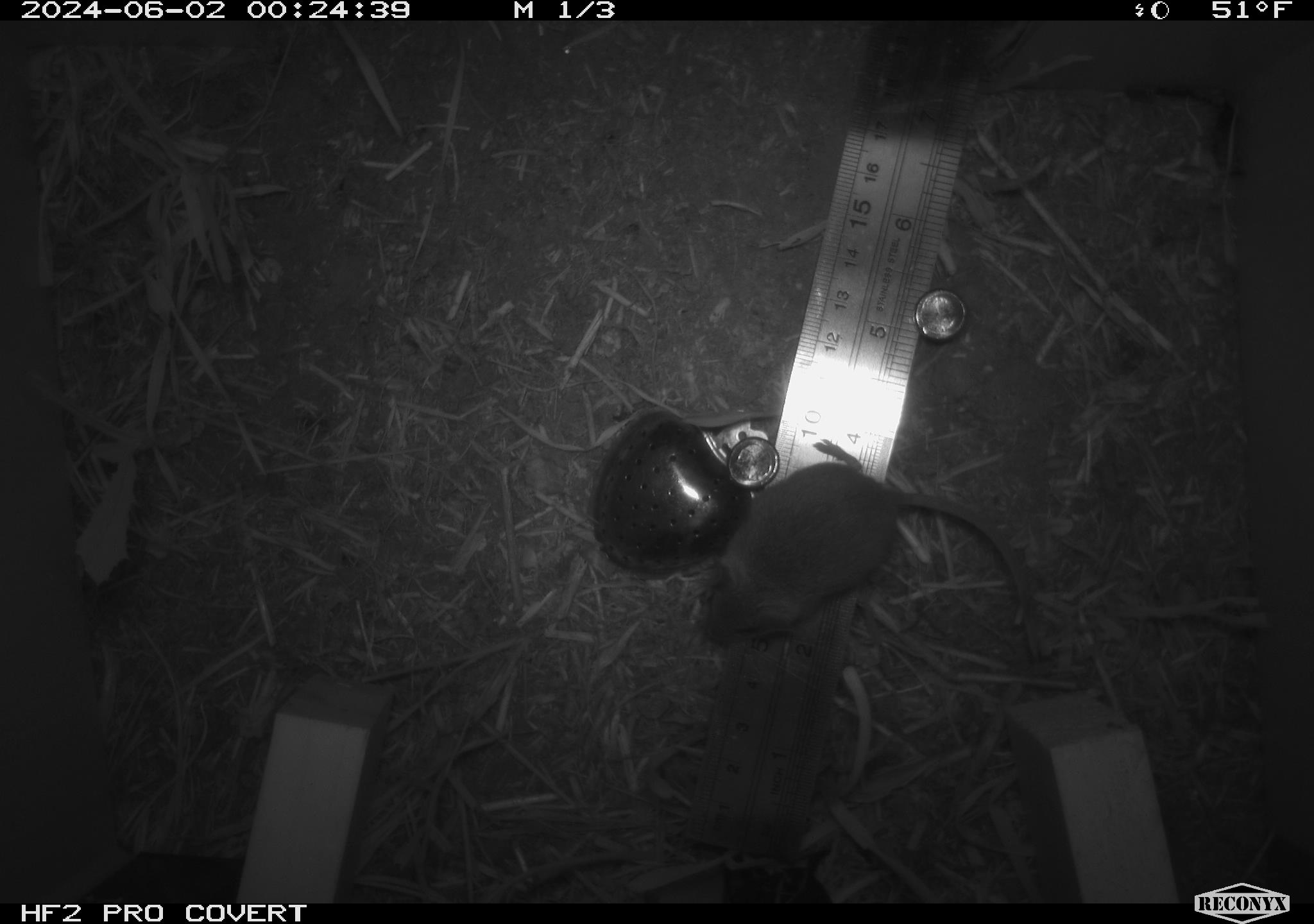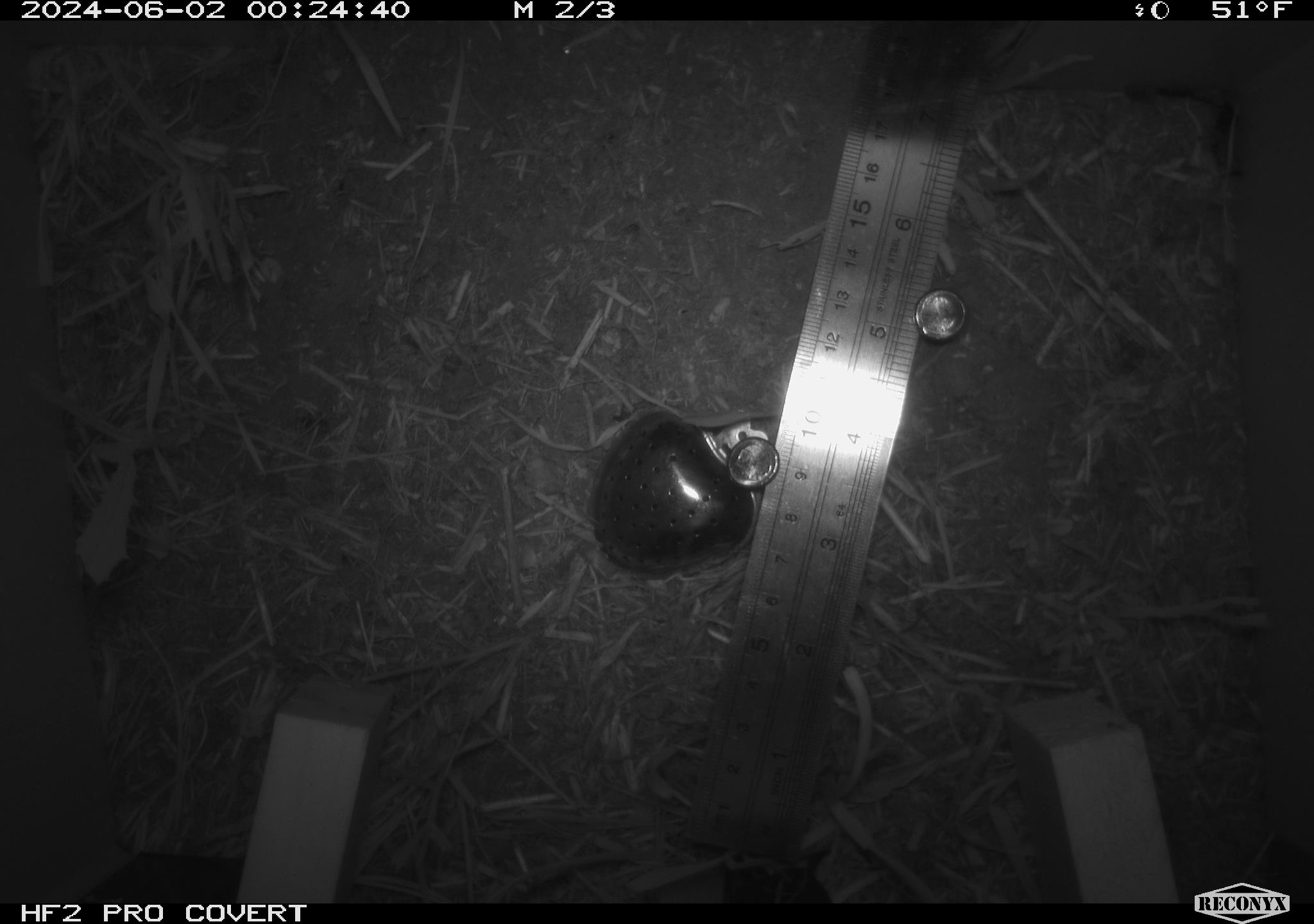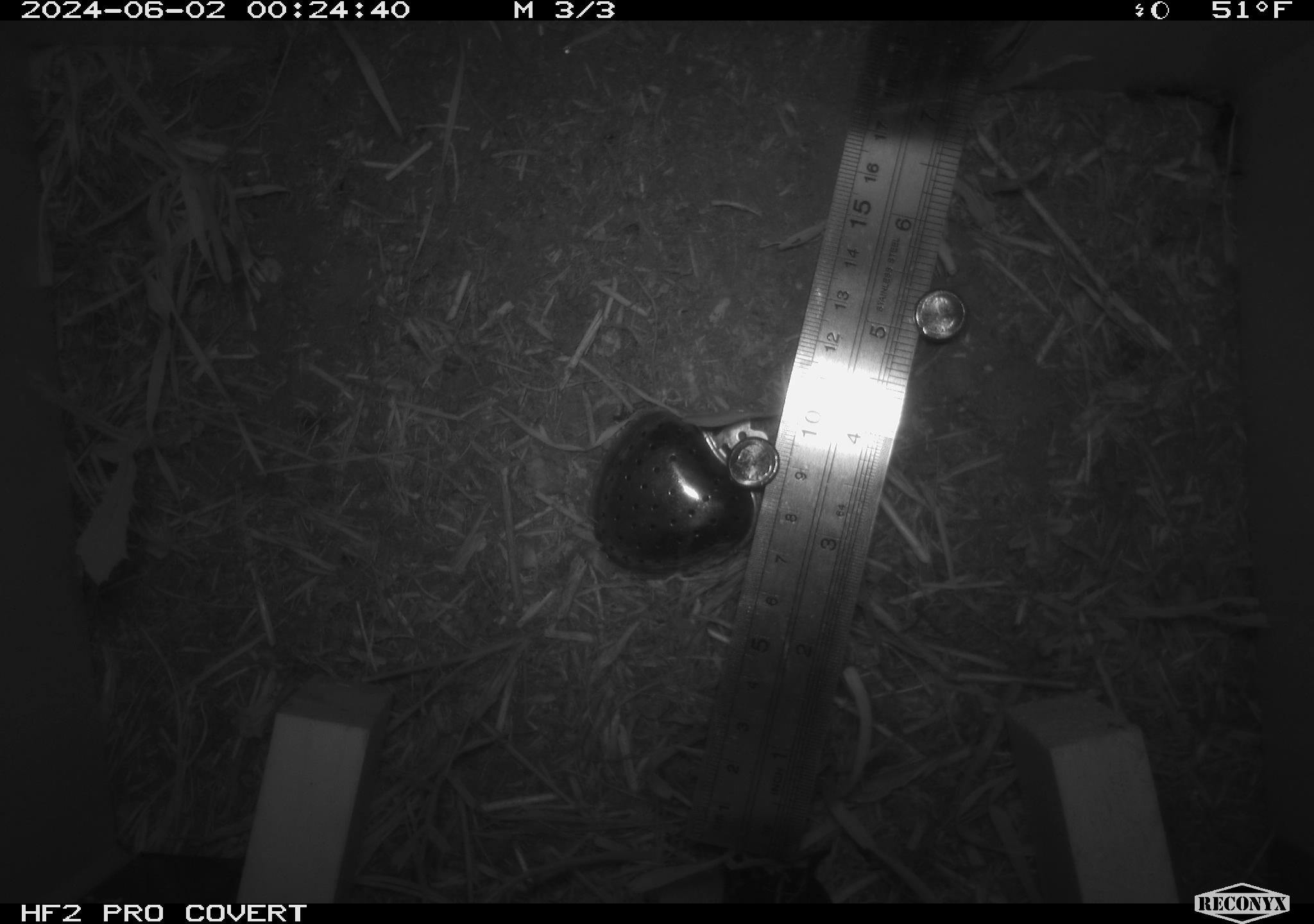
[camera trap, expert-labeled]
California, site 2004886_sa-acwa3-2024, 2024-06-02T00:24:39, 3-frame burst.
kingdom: Animalia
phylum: Chordata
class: Mammalia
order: Rodentia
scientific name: Rodentia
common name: mouse species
Mouse species (Rodentia).